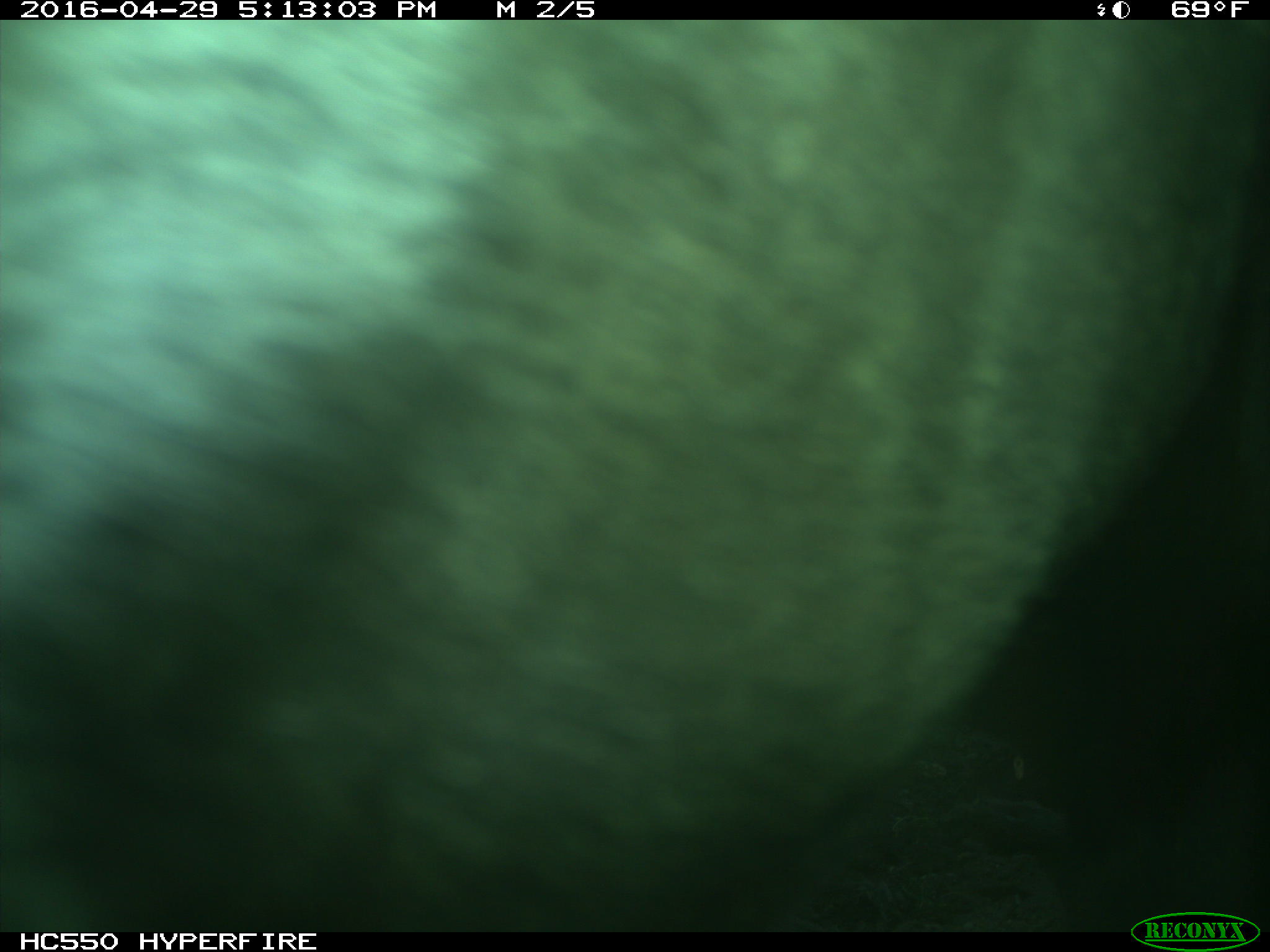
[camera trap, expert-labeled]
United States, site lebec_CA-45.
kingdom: Animalia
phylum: Chordata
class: Mammalia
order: Artiodactyla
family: Bovidae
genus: Bos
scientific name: Bos taurus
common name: domestic cow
Bos taurus (domestic cow).